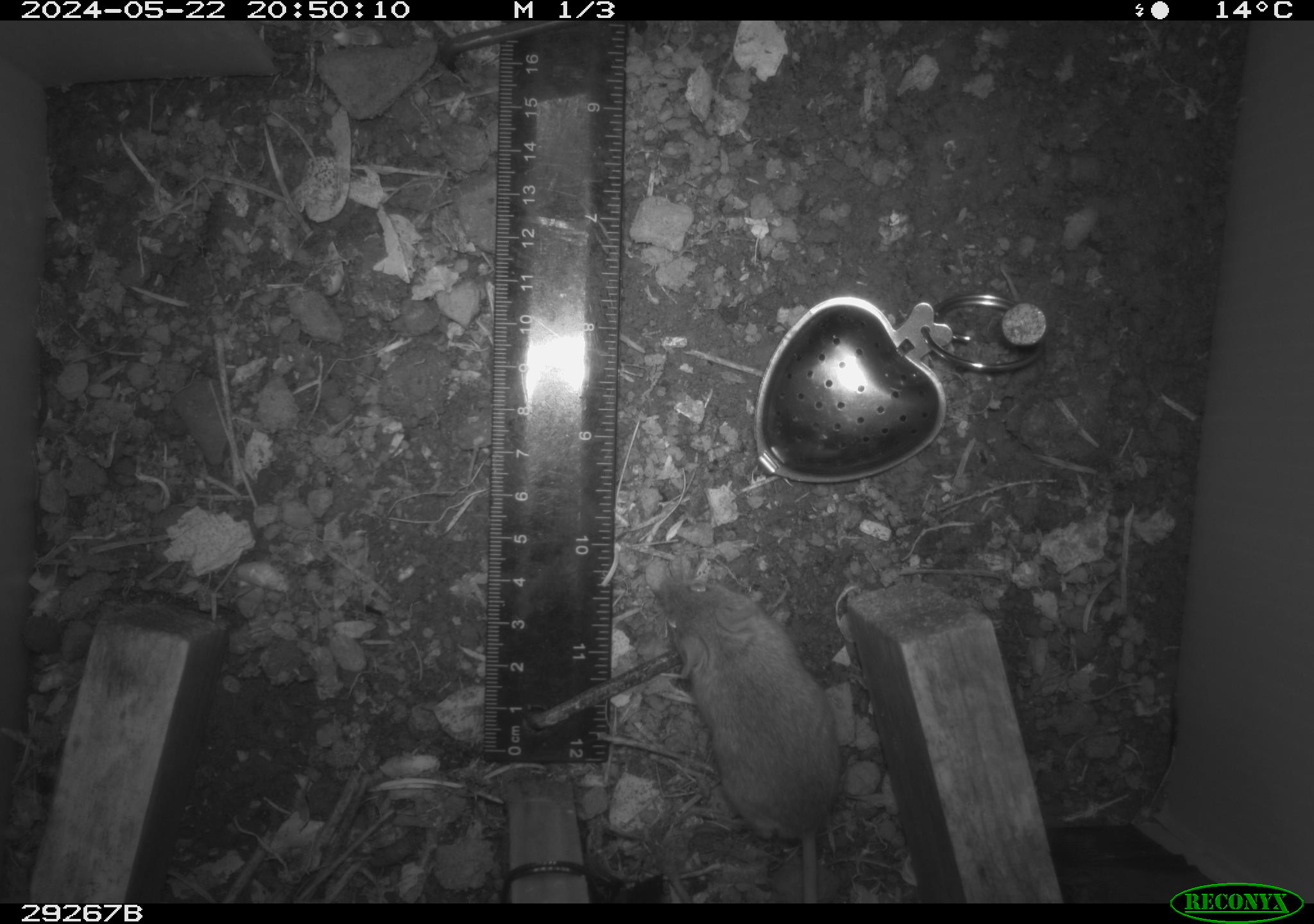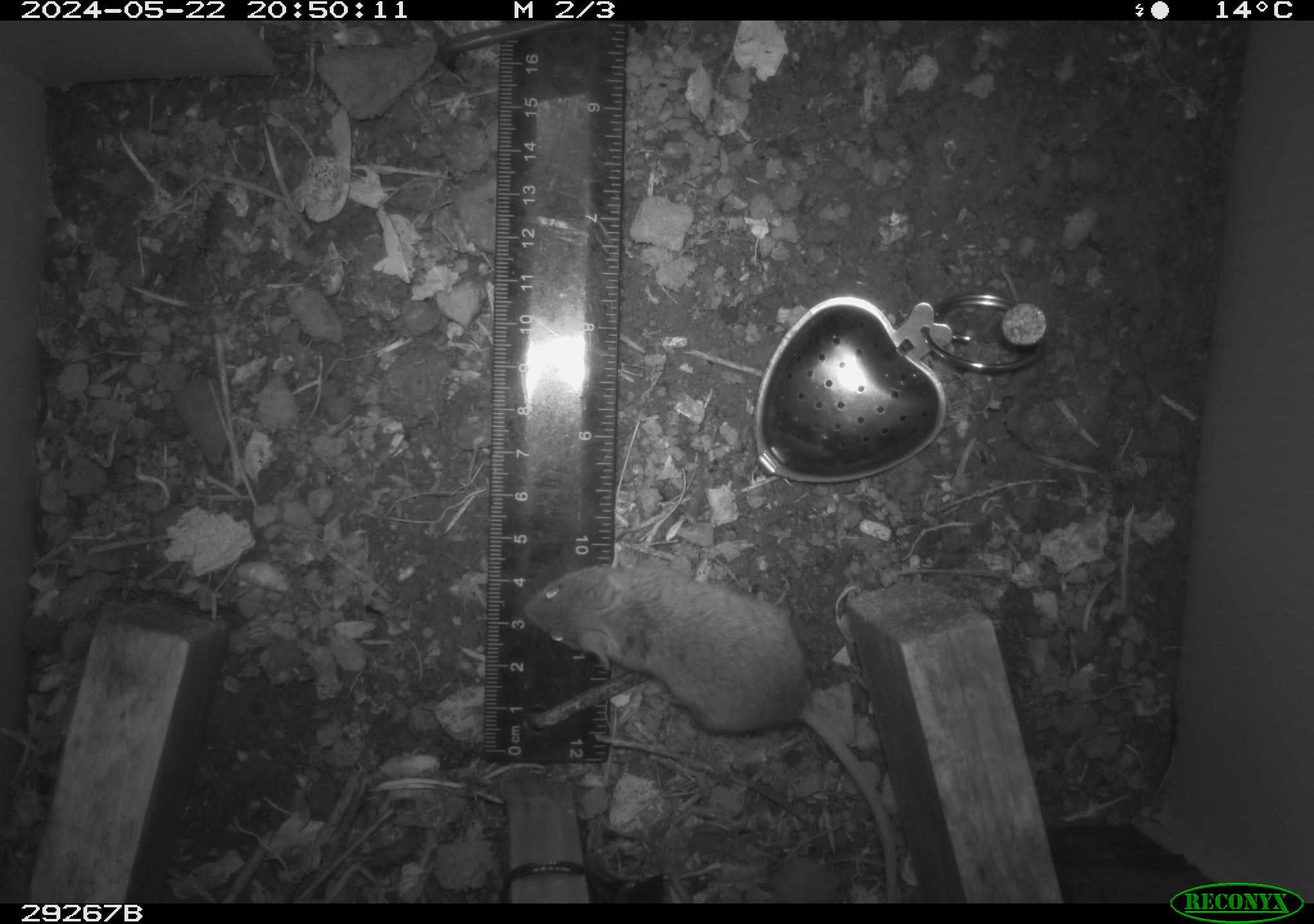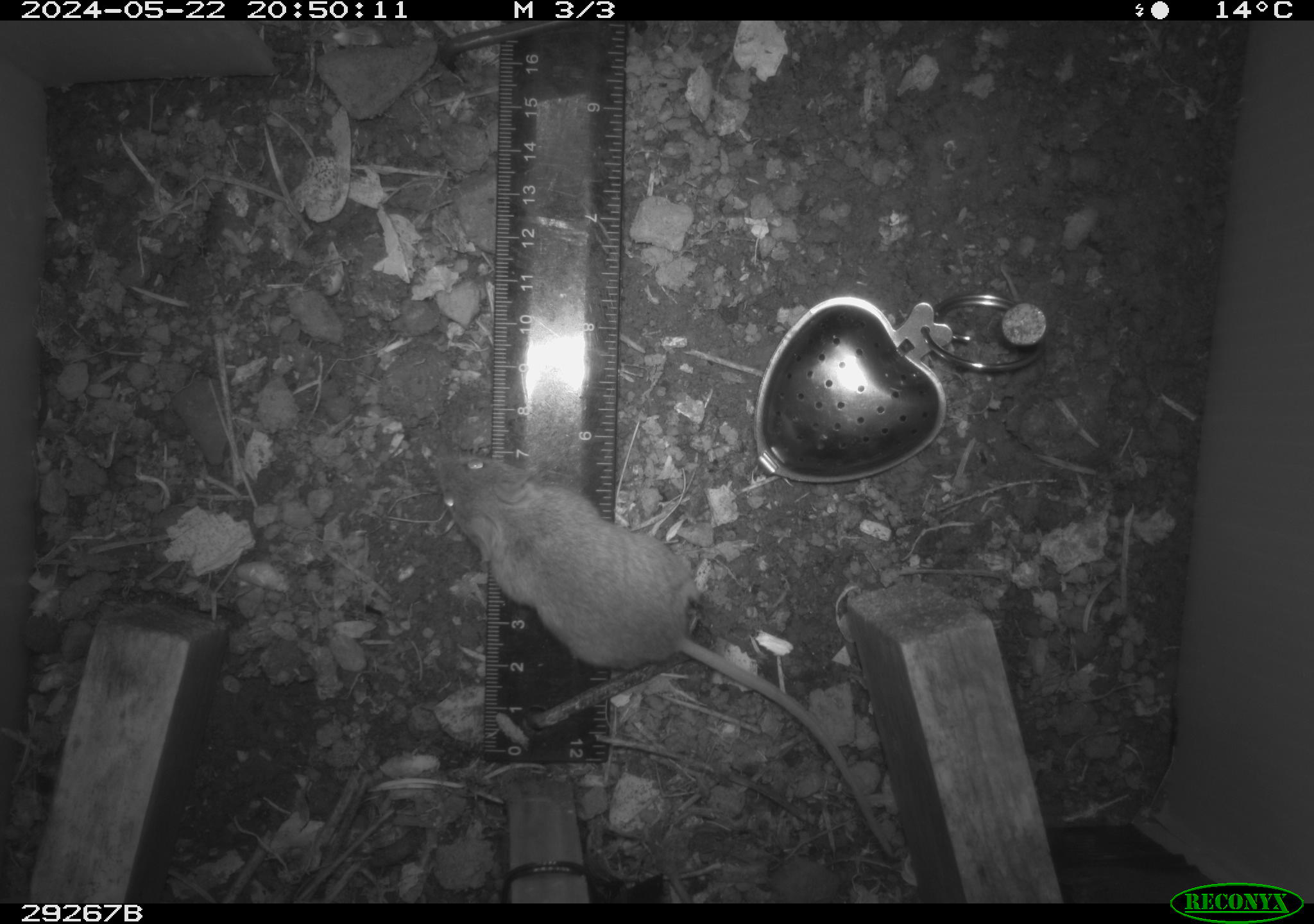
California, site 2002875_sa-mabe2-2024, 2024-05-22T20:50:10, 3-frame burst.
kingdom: Animalia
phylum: Chordata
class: Mammalia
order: Rodentia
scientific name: Rodentia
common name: rodent